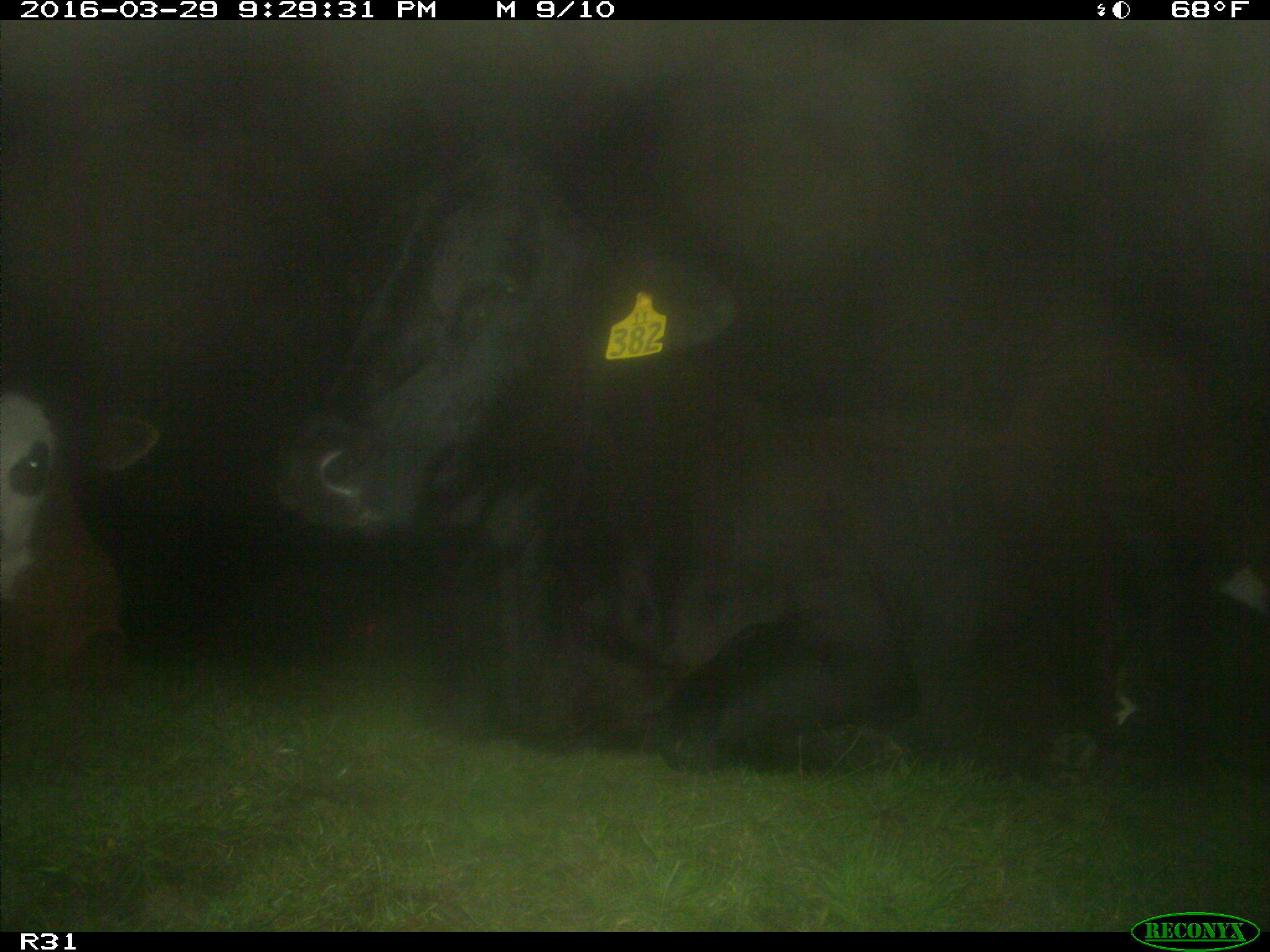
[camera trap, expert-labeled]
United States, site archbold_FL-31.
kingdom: Animalia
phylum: Chordata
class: Mammalia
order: Artiodactyla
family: Bovidae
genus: Bos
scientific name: Bos taurus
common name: domestic cow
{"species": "Bos taurus (domestic cow)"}